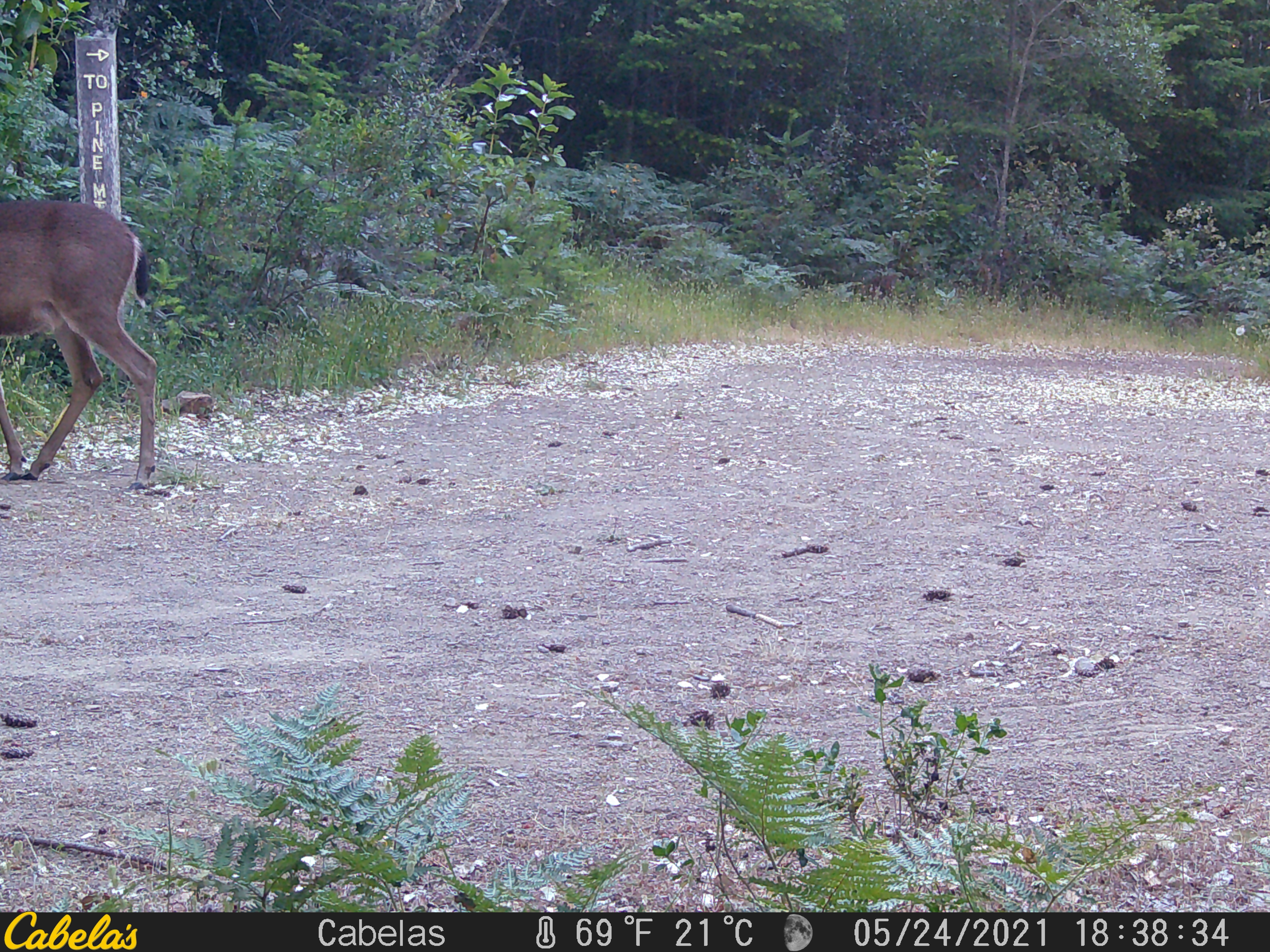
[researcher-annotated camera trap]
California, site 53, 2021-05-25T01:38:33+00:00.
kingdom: Animalia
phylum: Chordata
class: Mammalia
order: Artiodactyla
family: Cervidae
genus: Odocoileus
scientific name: Odocoileus hemionus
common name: mule deer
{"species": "mule deer (Odocoileus hemionus)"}